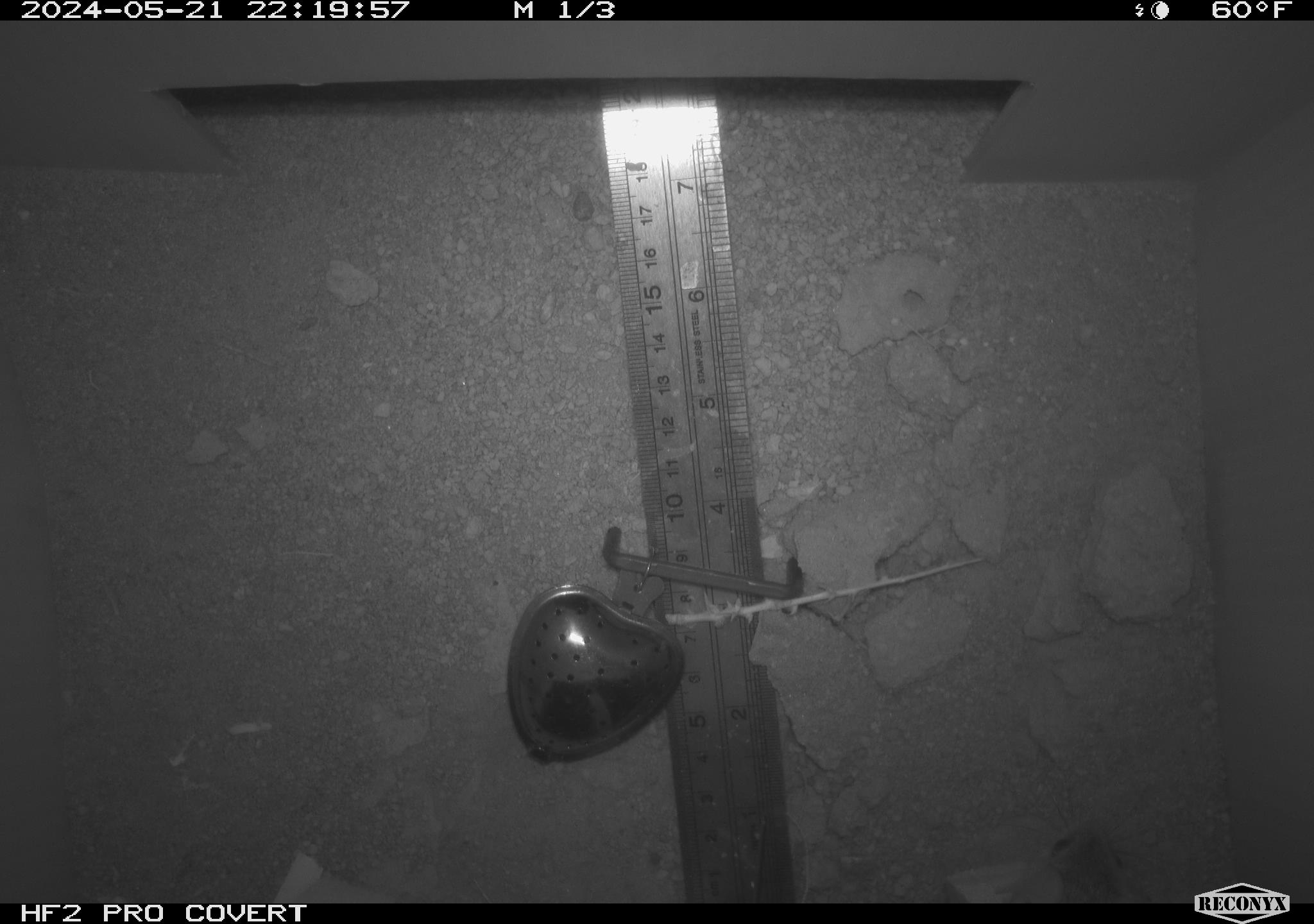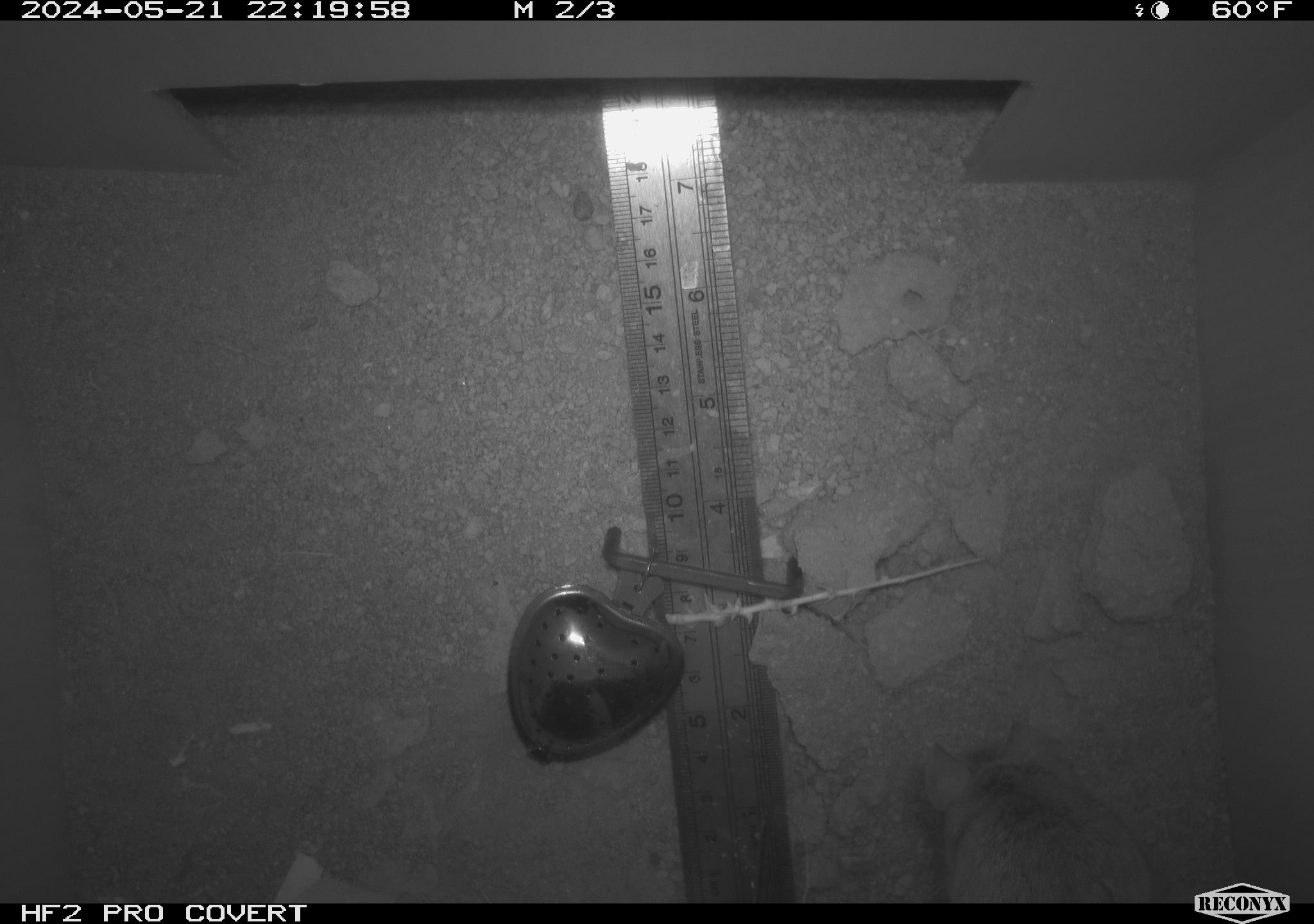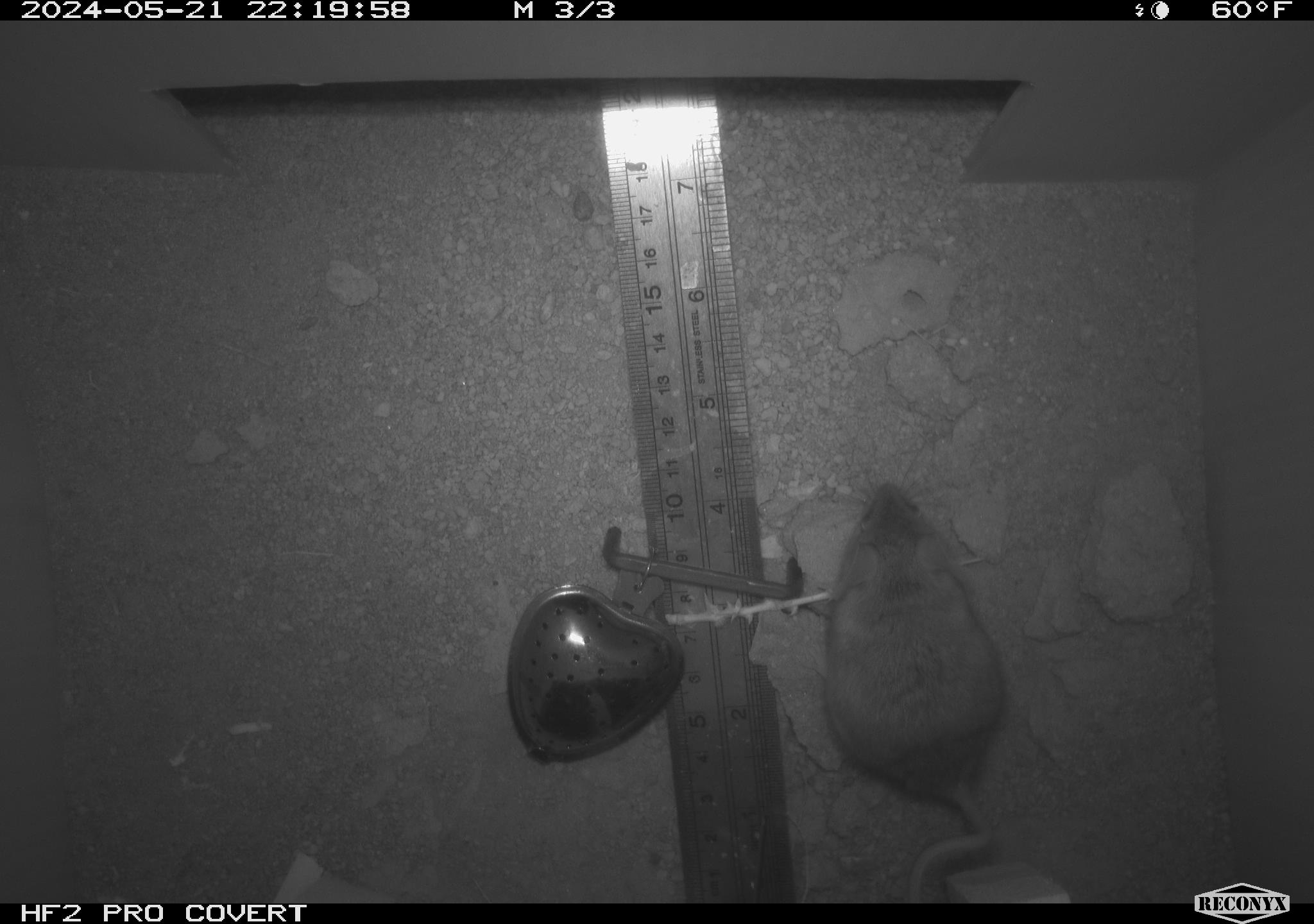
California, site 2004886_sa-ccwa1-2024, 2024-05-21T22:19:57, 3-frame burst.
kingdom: Animalia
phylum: Chordata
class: Mammalia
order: Rodentia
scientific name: Rodentia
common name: mouse species